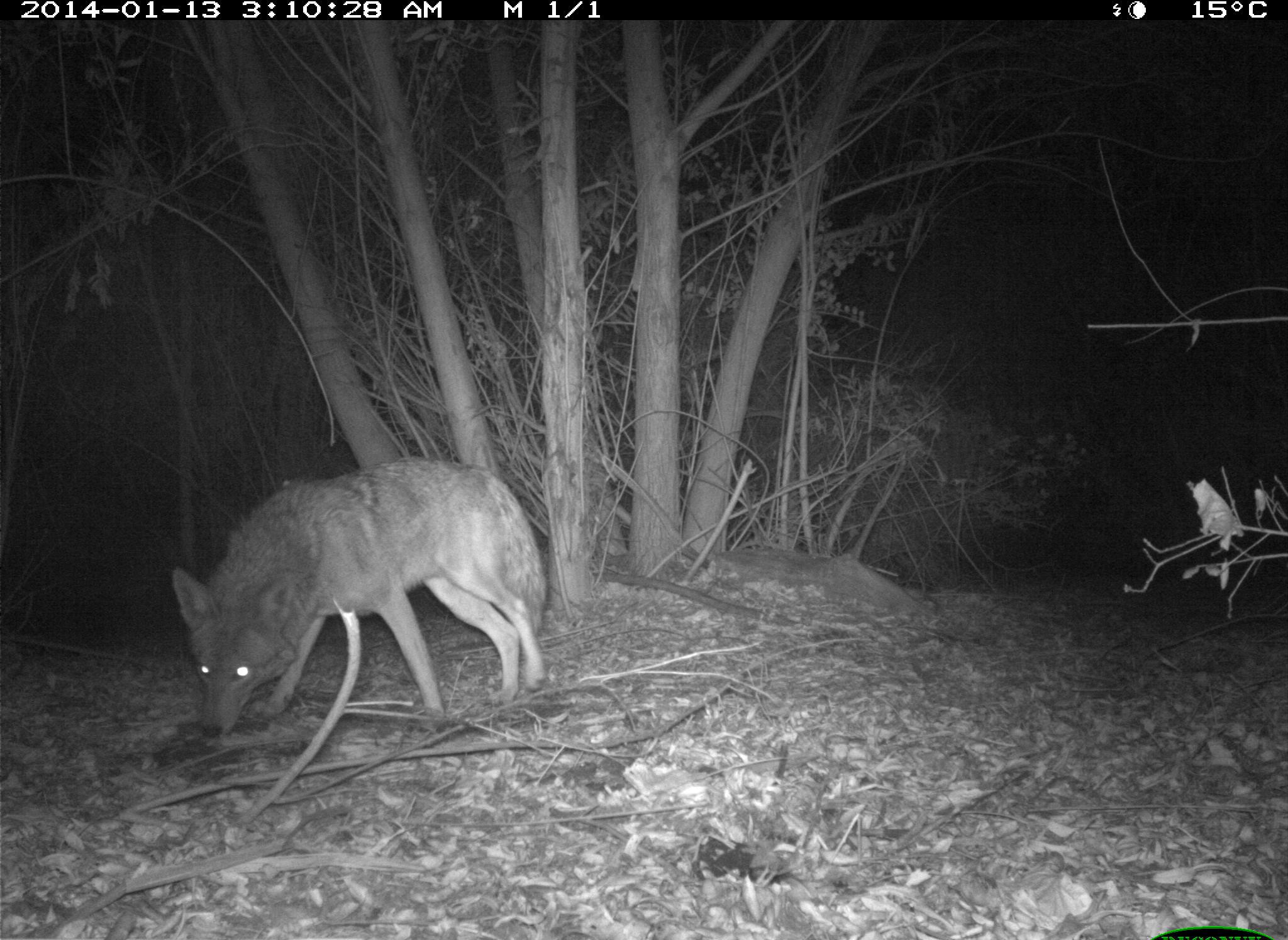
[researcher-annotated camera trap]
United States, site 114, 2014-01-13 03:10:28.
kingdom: Animalia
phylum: Chordata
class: Mammalia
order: Carnivora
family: Canidae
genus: Canis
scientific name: Canis latrans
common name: coyote